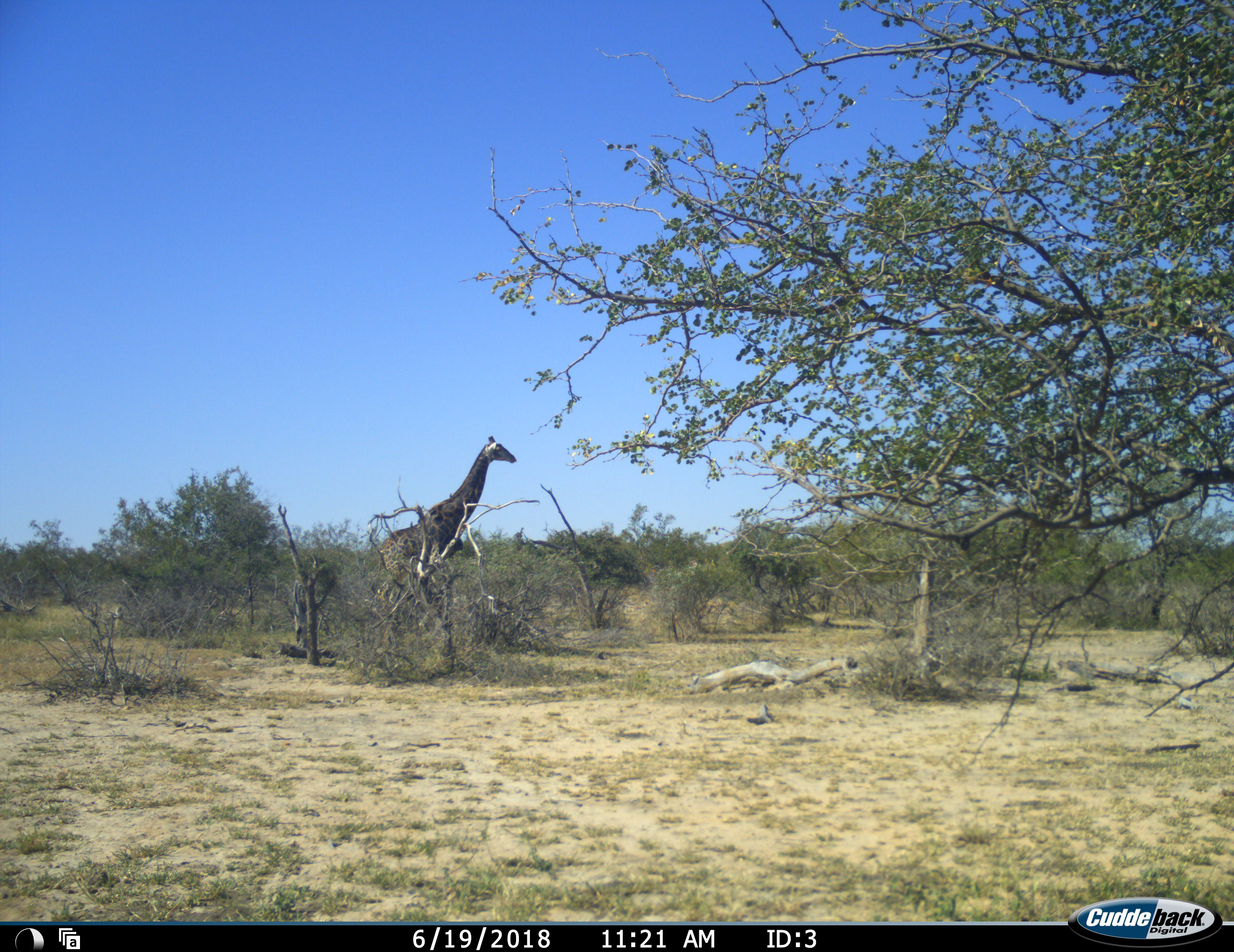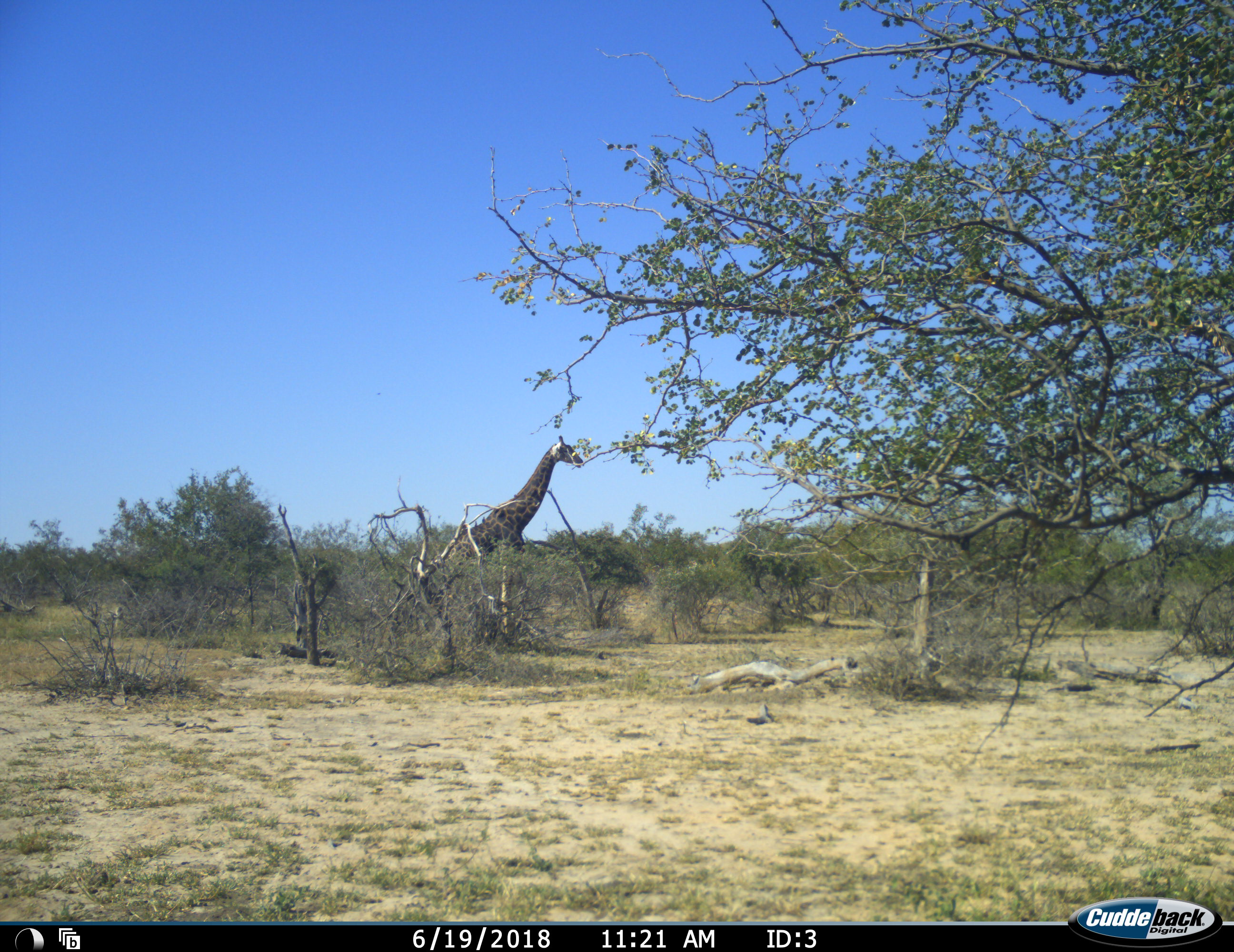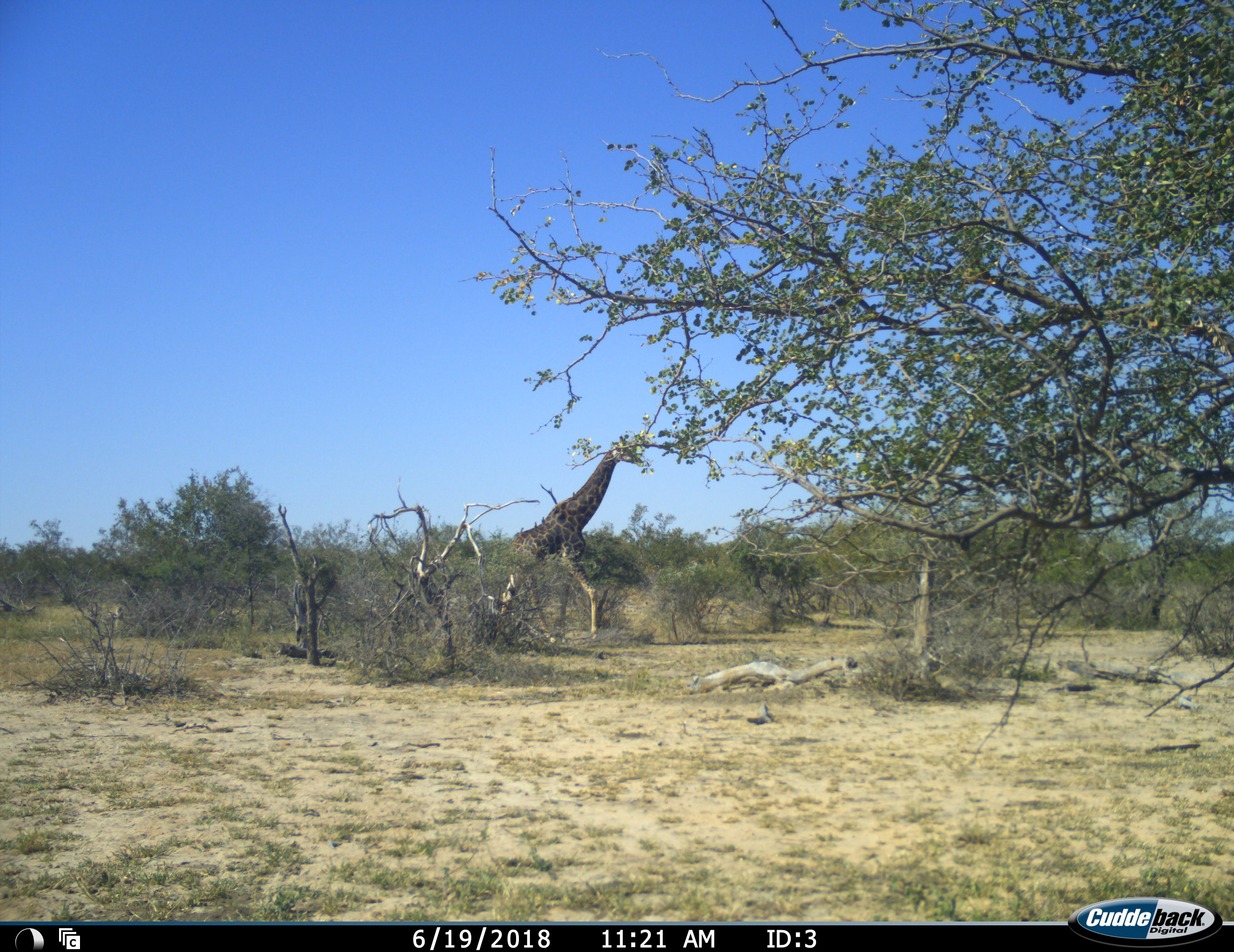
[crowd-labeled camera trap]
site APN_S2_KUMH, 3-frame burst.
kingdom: Animalia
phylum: Chordata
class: Mammalia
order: Artiodactyla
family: Giraffidae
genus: Giraffa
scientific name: Giraffa camelopardalis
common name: giraffe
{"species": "giraffe (Giraffa camelopardalis)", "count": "1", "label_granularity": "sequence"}